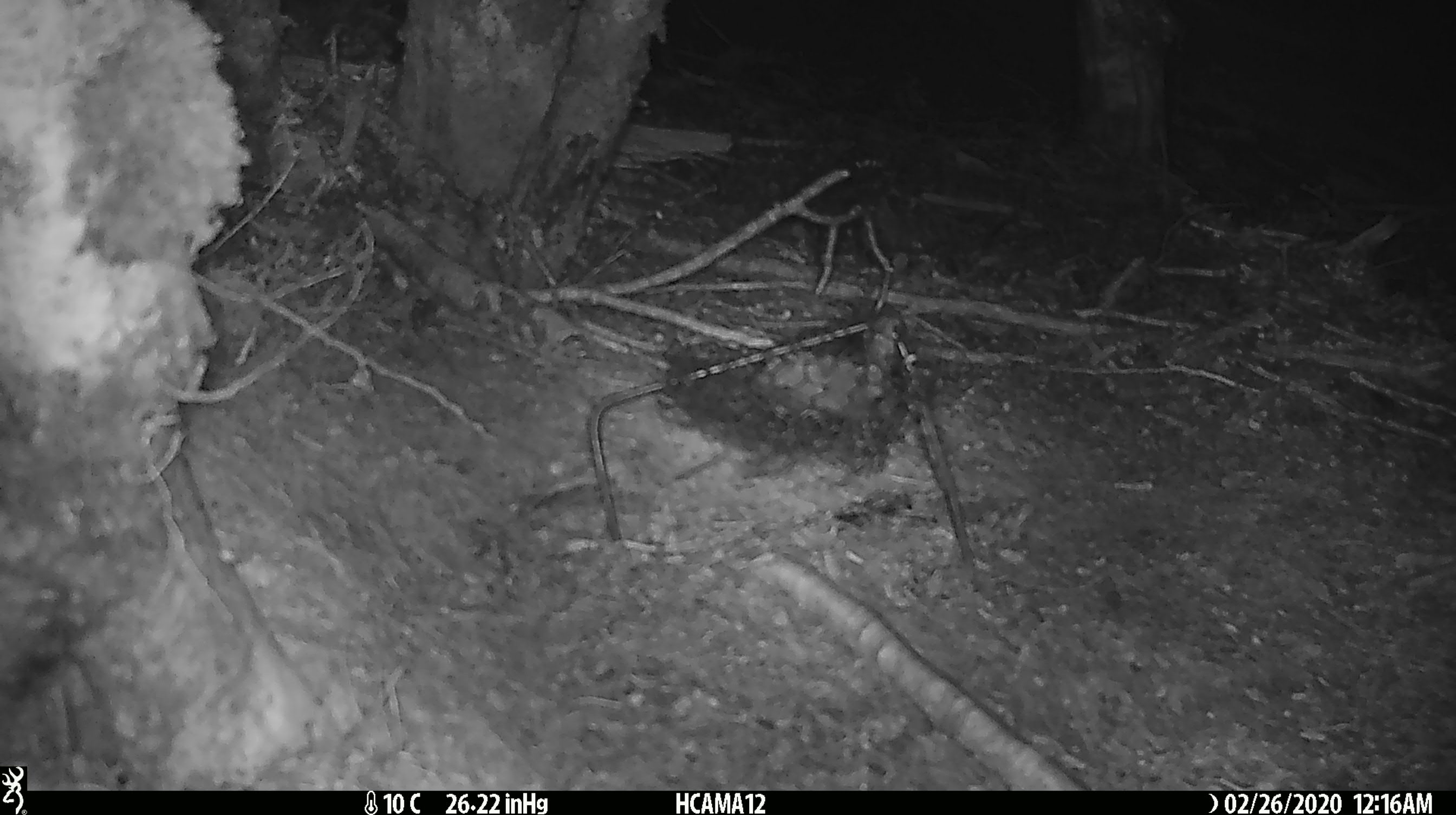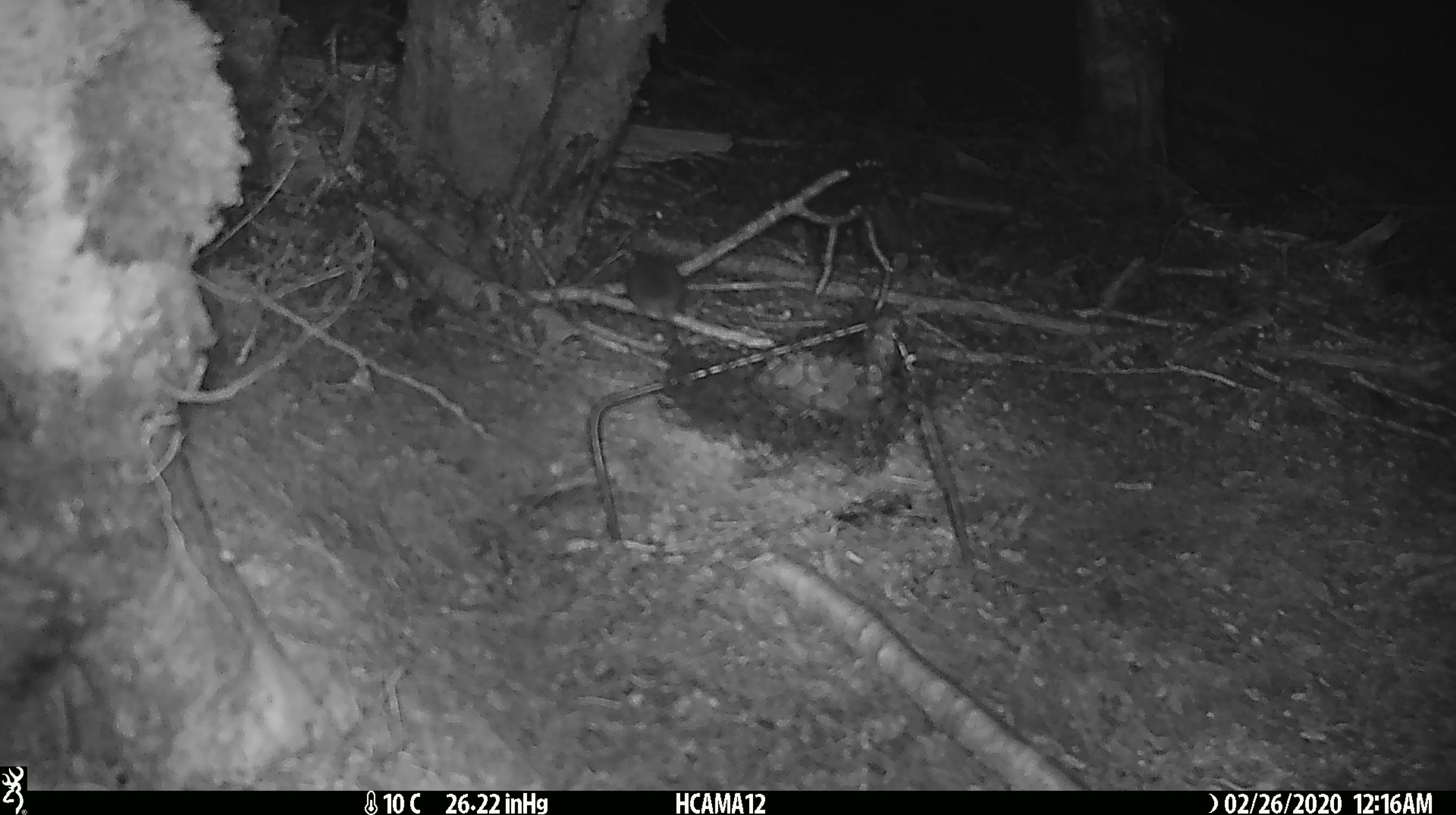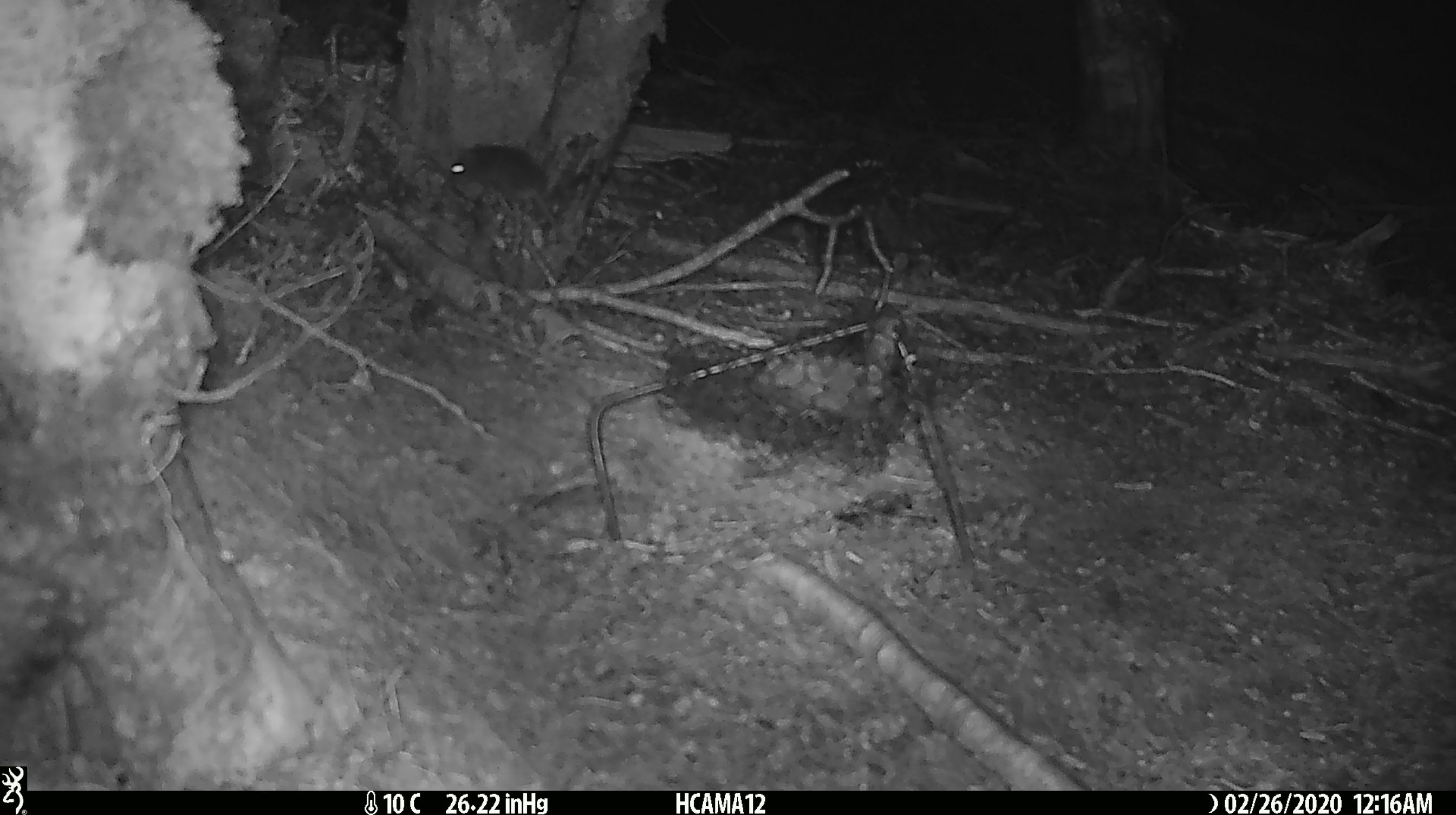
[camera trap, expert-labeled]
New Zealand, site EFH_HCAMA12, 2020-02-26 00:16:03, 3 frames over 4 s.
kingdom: Animalia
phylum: Chordata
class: Mammalia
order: Rodentia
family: Muridae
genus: Mus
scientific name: Mus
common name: mouse